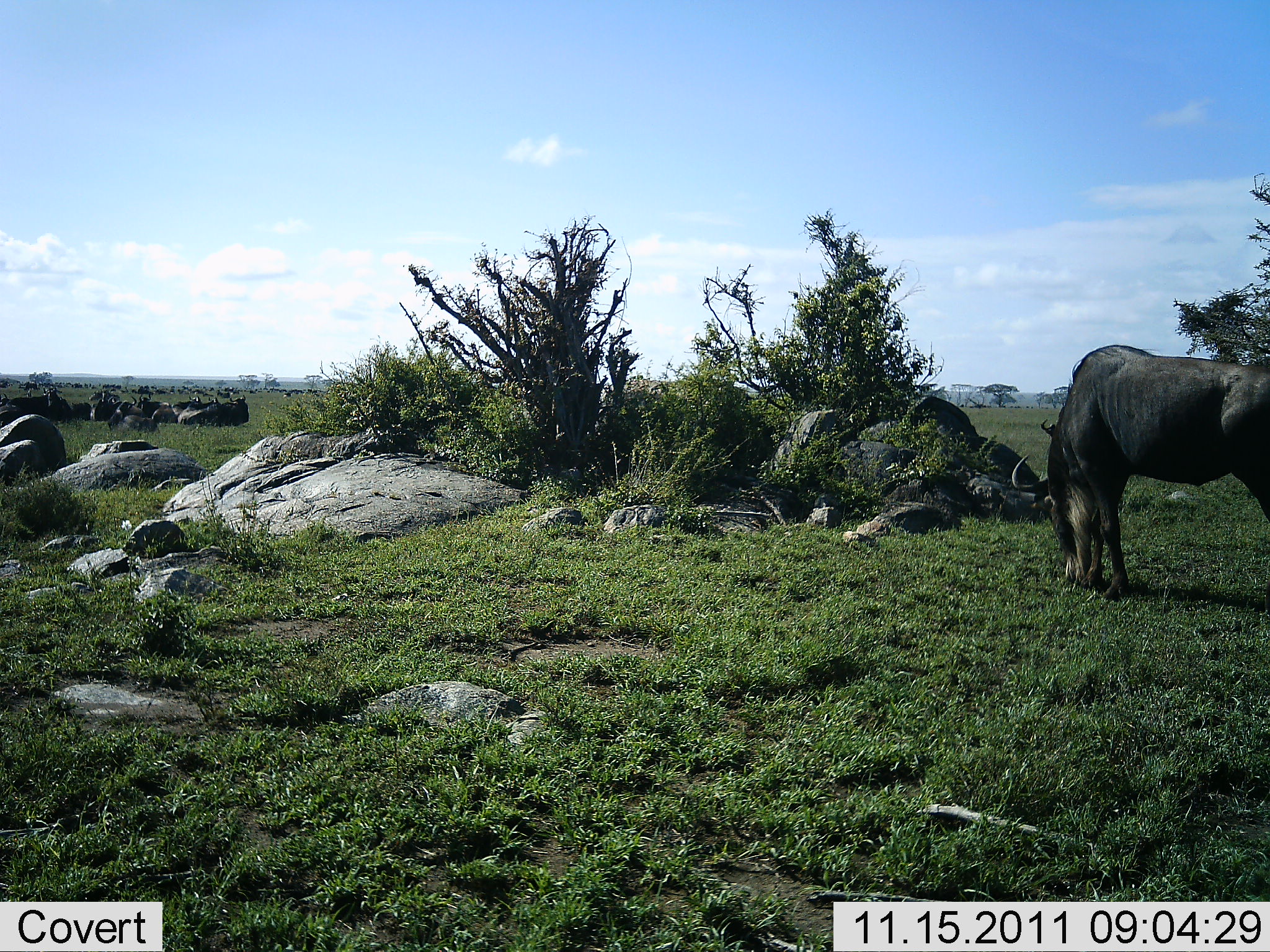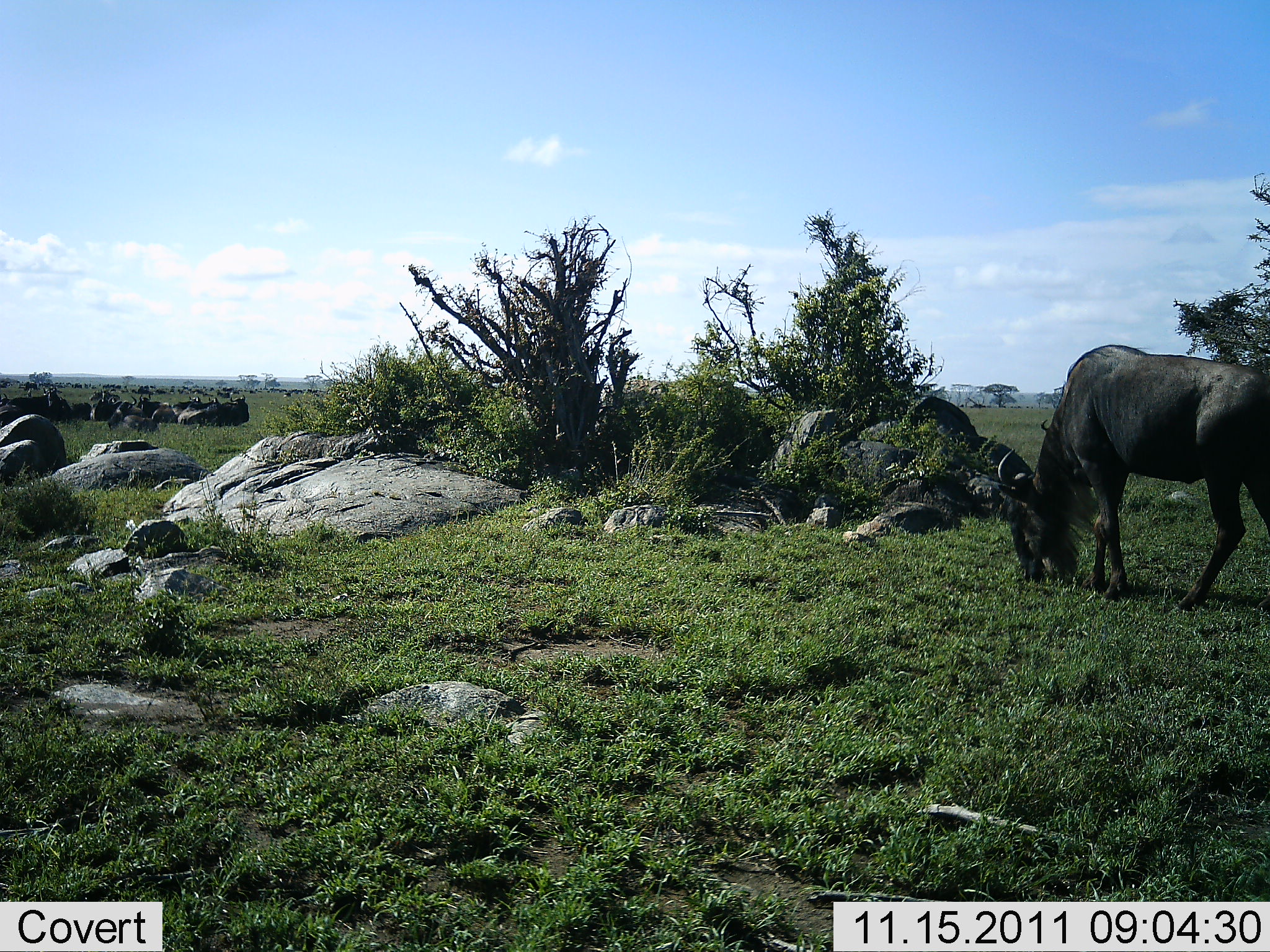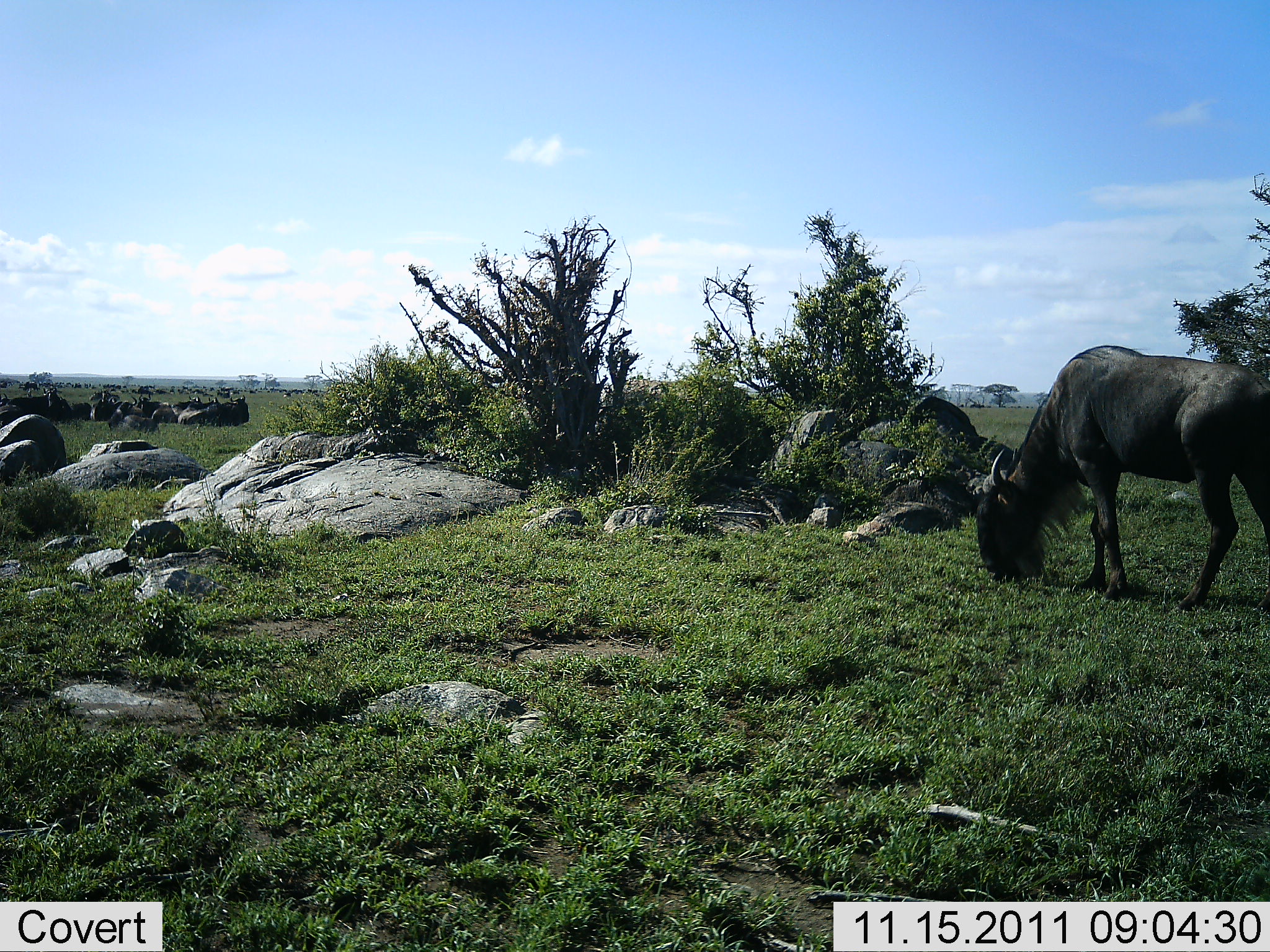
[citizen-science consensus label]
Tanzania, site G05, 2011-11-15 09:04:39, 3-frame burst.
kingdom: Animalia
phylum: Chordata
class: Mammalia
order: Artiodactyla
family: Bovidae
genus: Connochaetes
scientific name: Connochaetes taurinus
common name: blue wildebeest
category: wildebeest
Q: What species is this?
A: Wildebeest (blue wildebeest) (Connochaetes taurinus).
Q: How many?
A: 1.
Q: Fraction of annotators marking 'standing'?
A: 28%.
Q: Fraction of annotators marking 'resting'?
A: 33%.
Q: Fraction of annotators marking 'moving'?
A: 6%.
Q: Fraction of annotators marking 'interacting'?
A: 0%.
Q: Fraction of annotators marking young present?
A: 0%.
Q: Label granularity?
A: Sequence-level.